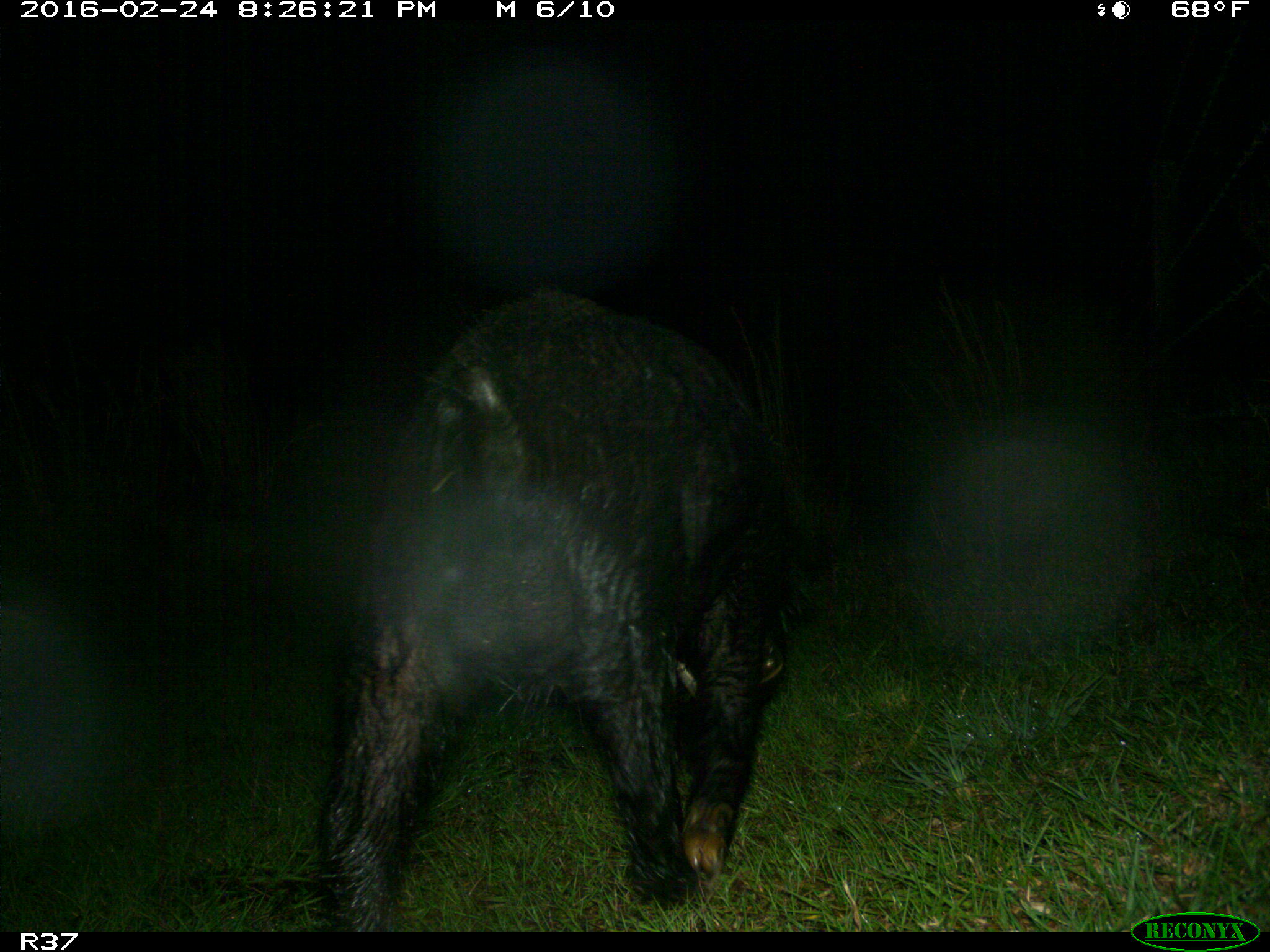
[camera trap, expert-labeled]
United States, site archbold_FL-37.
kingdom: Animalia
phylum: Chordata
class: Mammalia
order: Artiodactyla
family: Suidae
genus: Sus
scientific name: Sus scrofa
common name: wild boar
Sus scrofa (wild boar).